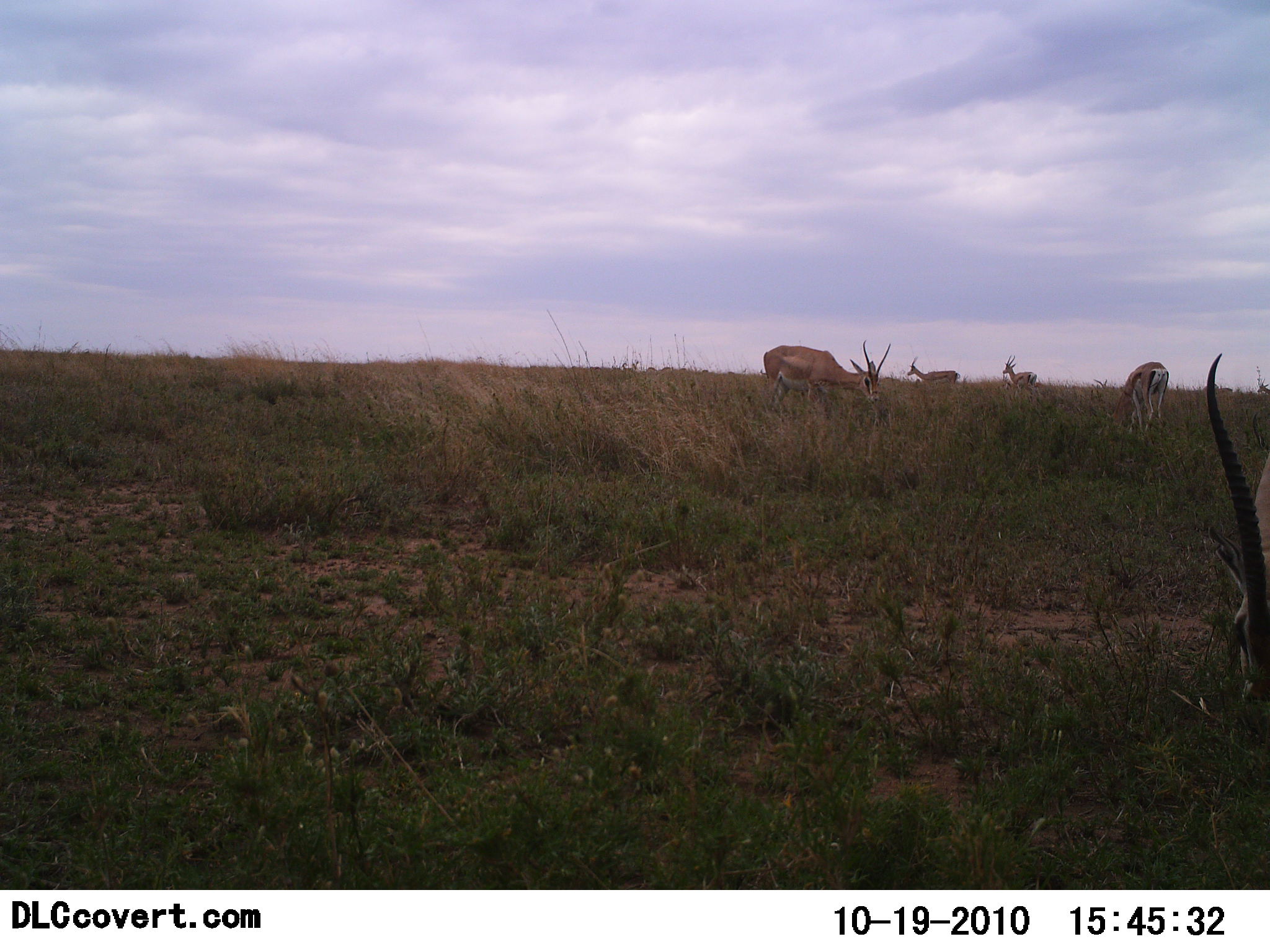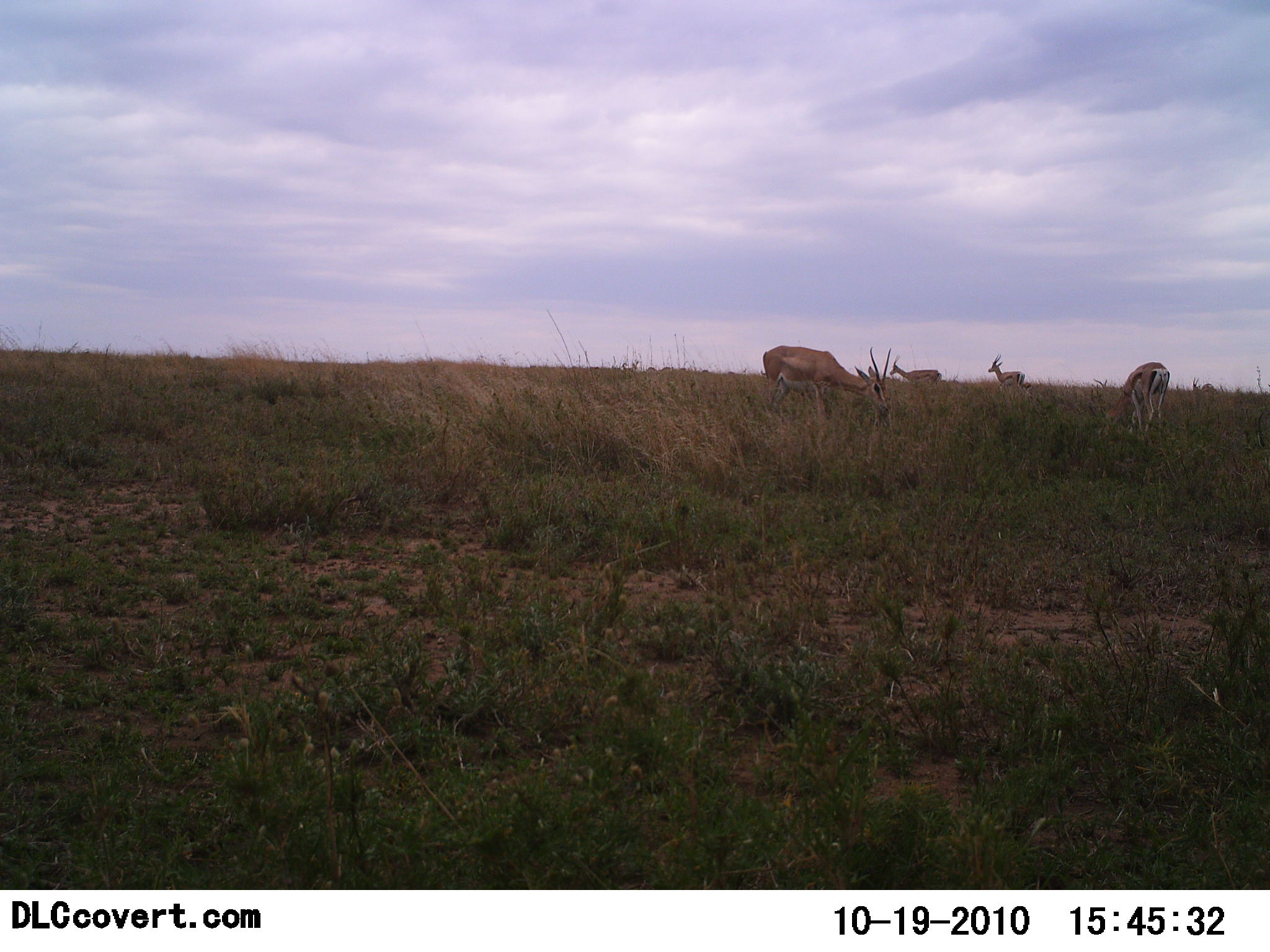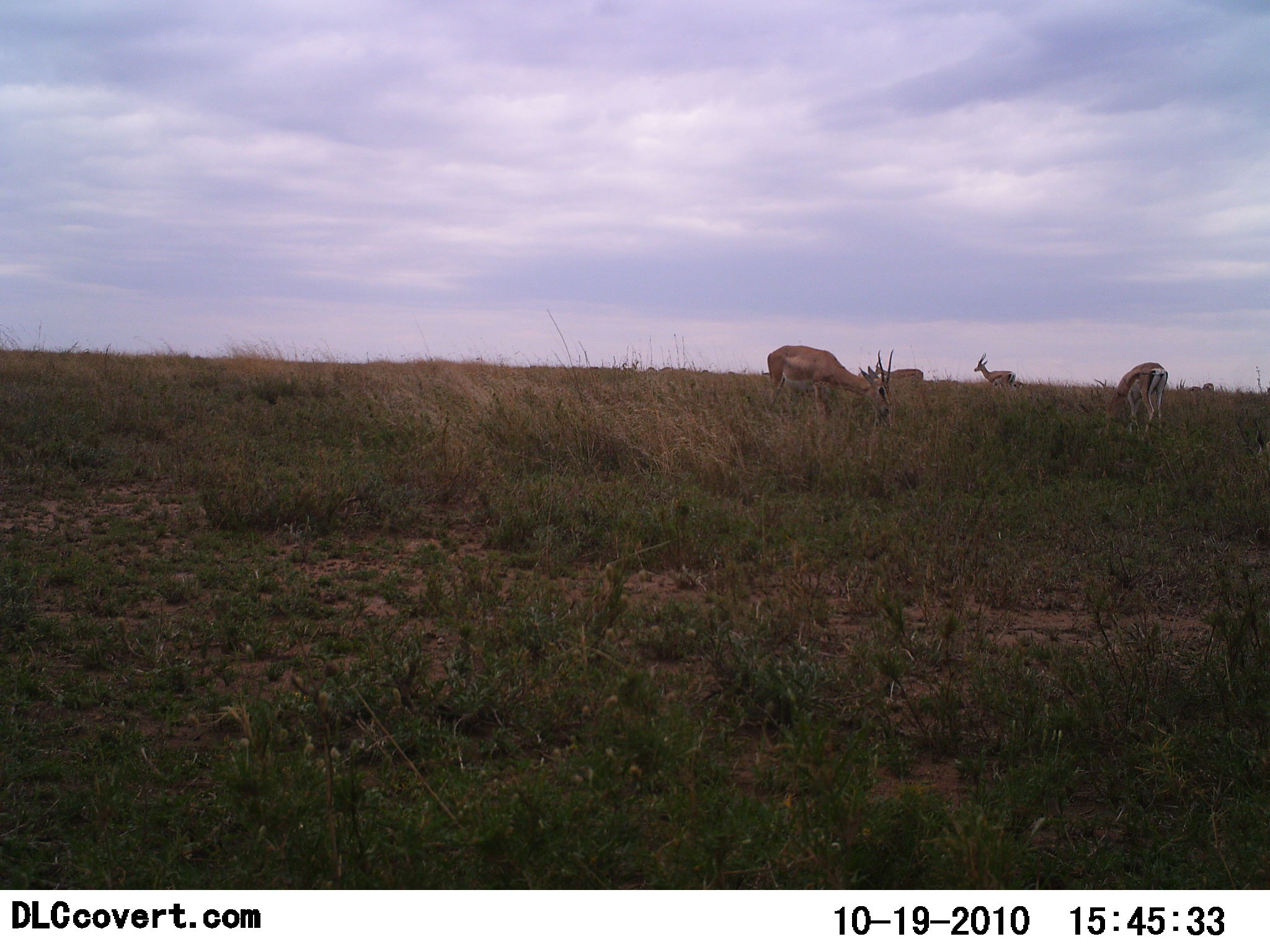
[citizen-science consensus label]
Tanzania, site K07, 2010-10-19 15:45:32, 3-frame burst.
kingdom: Animalia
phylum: Chordata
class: Mammalia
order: Artiodactyla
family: Bovidae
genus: Nanger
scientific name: Nanger granti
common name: grant's gazelle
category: gazellegrants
Gazellegrants (grant's gazelle) (Nanger granti), count 4. Behavior (volunteer vote fractions): standing 40%, resting 0%, moving 27%, interacting 0%. Young present (vote fraction): 0%. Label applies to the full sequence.